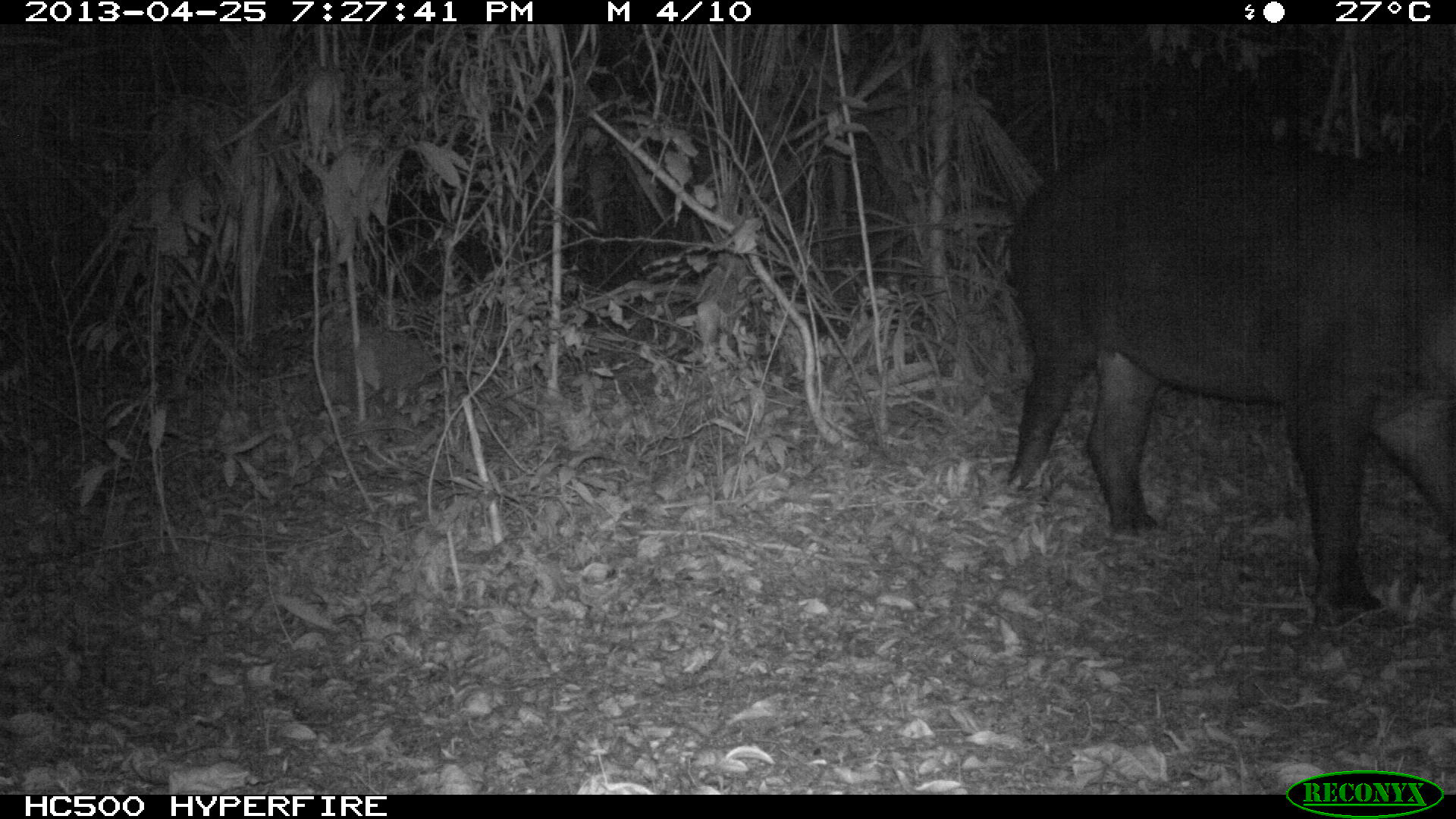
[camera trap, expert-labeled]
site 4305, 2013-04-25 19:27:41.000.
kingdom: Animalia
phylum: Chordata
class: Mammalia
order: Perissodactyla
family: Tapiridae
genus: Tapirus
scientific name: Tapirus bairdii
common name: baird's tapir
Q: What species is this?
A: Tapirus bairdii (baird's tapir).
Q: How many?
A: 1.